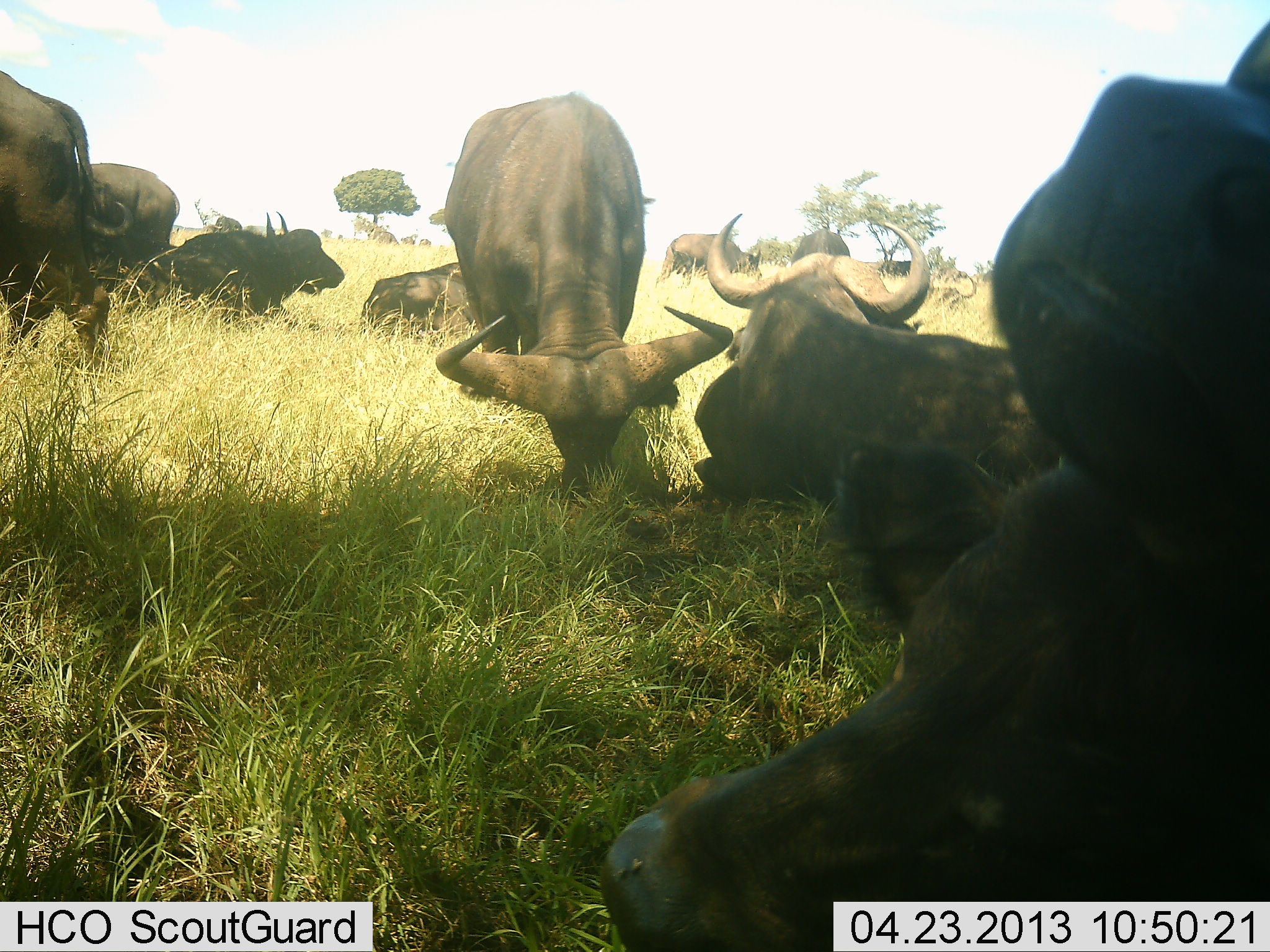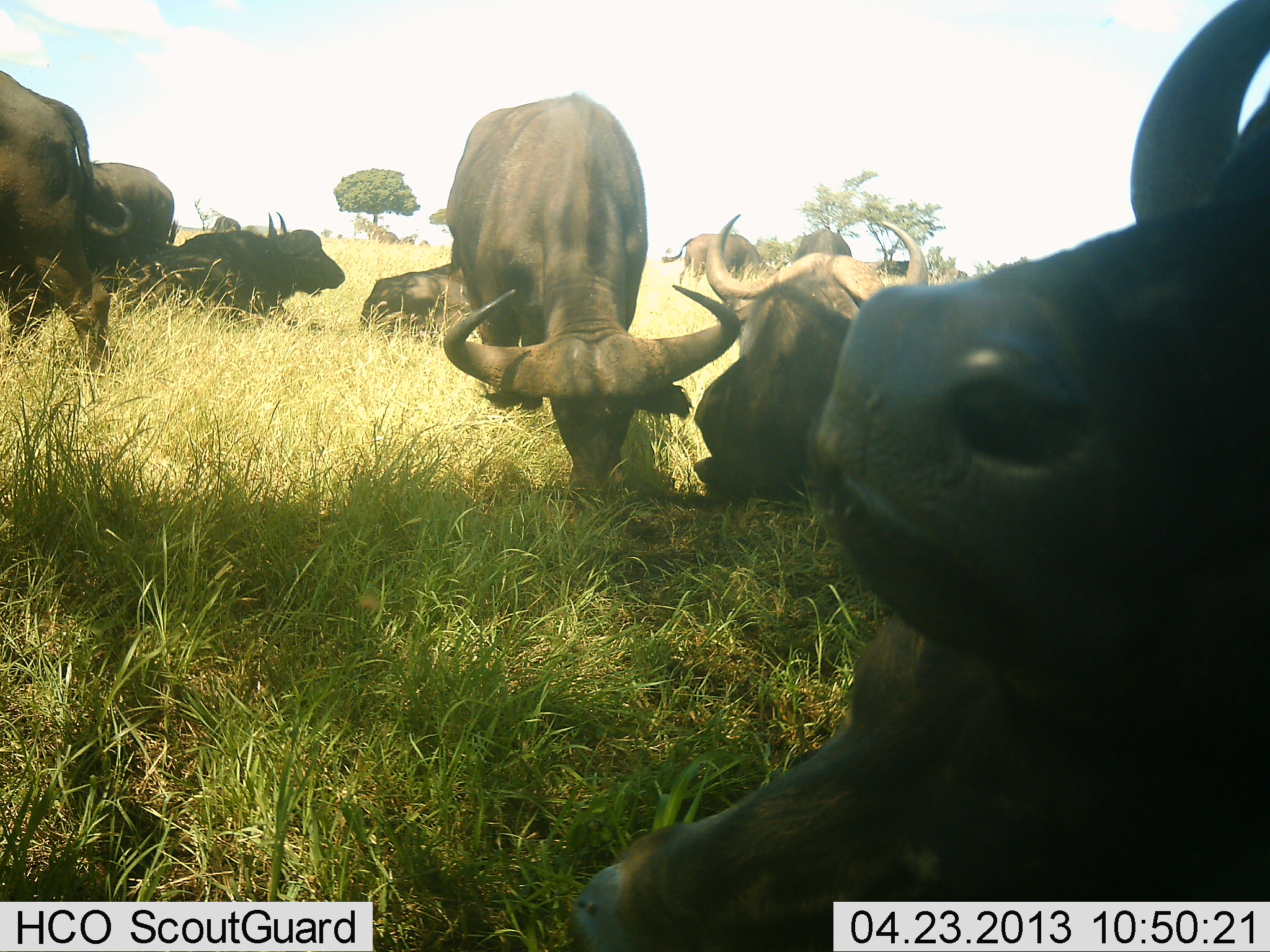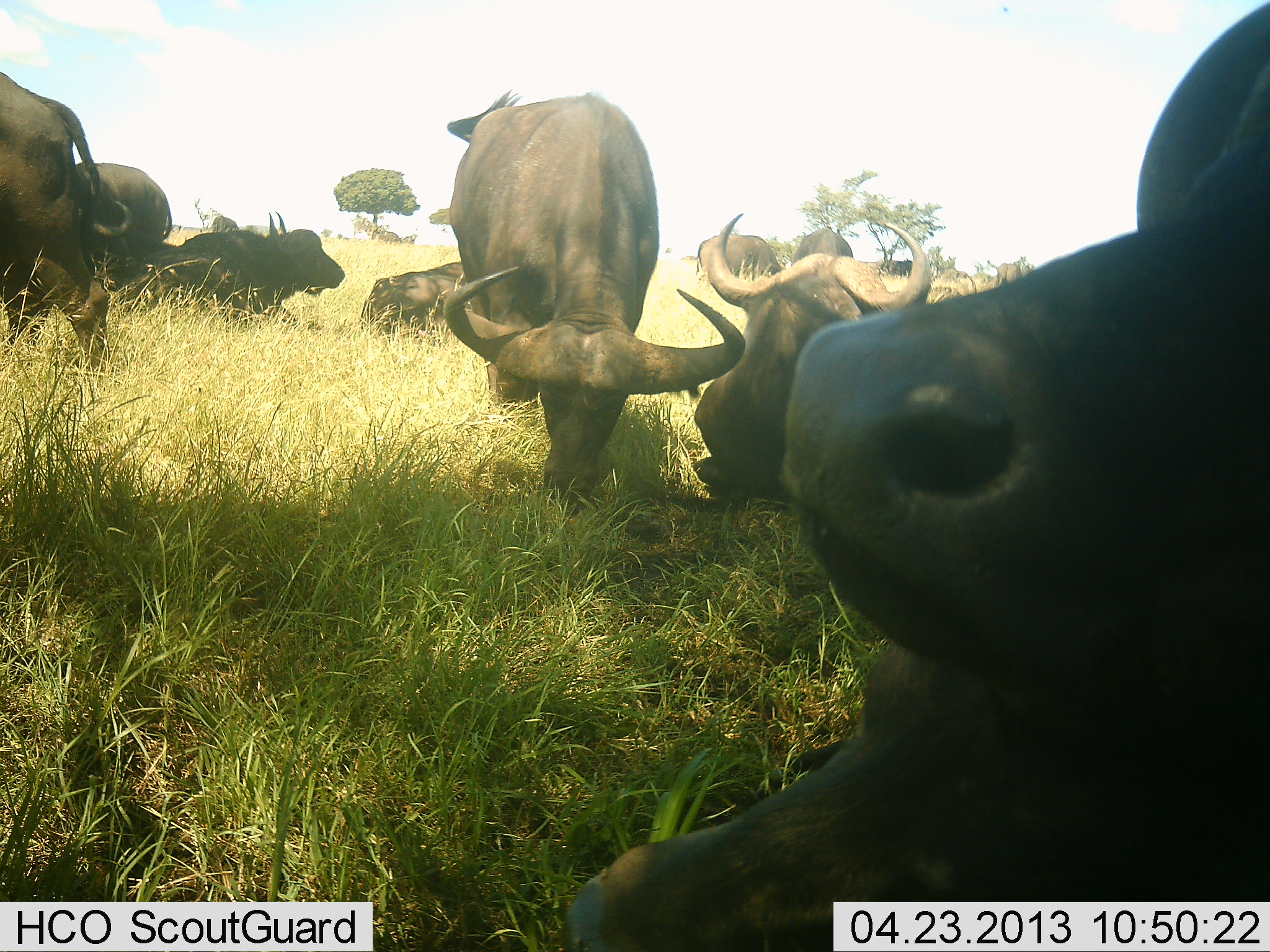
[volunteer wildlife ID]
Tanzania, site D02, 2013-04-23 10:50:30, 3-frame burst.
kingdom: Animalia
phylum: Chordata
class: Mammalia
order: Artiodactyla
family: Bovidae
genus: Syncerus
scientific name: Syncerus caffer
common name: cape buffalo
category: buffalo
Buffalo (cape buffalo) (Syncerus caffer), count 11-50. Behavior (volunteer vote fractions): standing 80%, resting 100%, moving 20%, interacting 10%. Young present (vote fraction): 10%. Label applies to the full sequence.